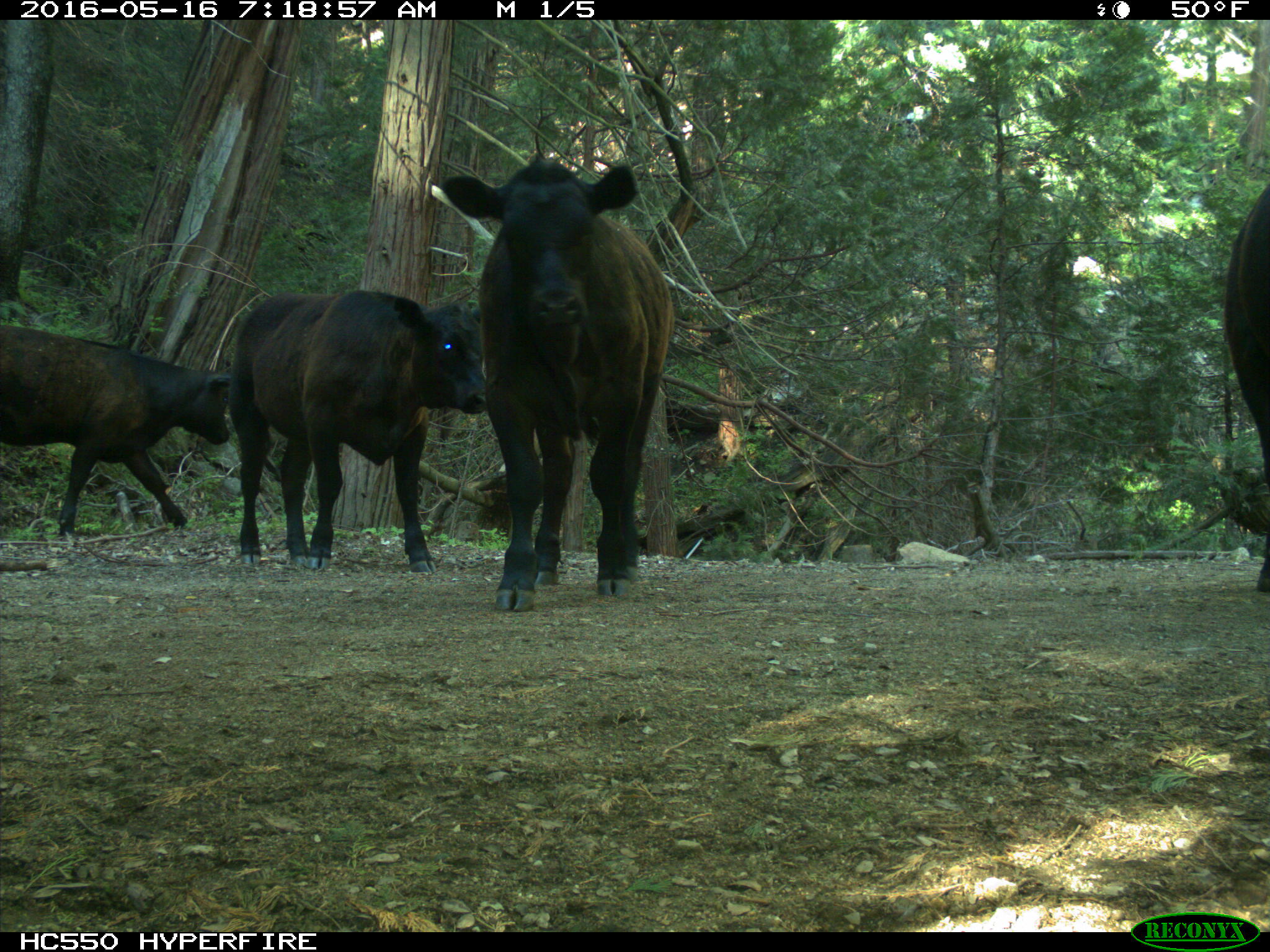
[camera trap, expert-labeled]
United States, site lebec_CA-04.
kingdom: Animalia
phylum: Chordata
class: Mammalia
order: Artiodactyla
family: Bovidae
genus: Bos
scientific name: Bos taurus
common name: domestic cow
Bos taurus (domestic cow).